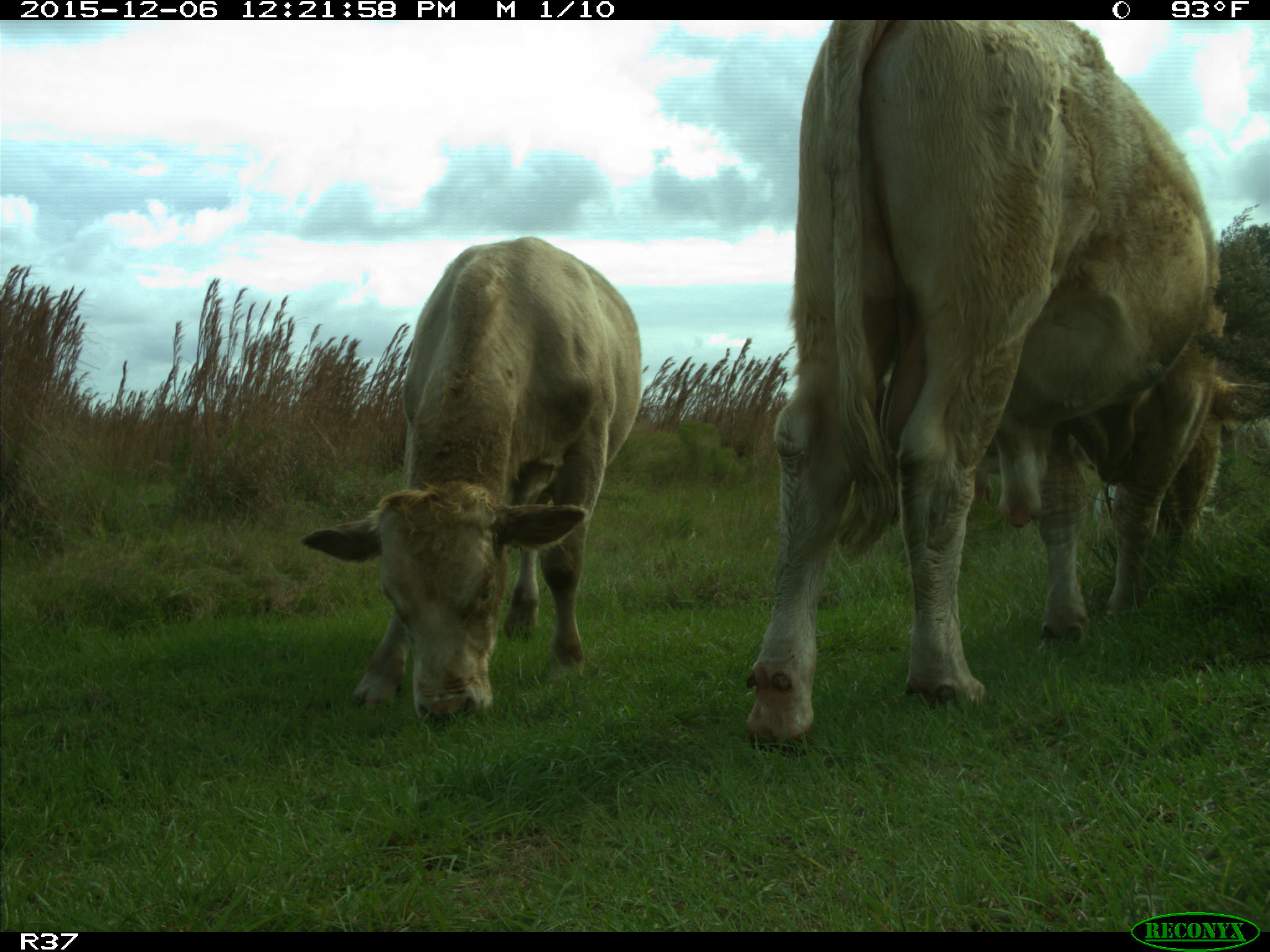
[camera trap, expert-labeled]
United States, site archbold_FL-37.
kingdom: Animalia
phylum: Chordata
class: Mammalia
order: Artiodactyla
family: Bovidae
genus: Bos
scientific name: Bos taurus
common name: domestic cow